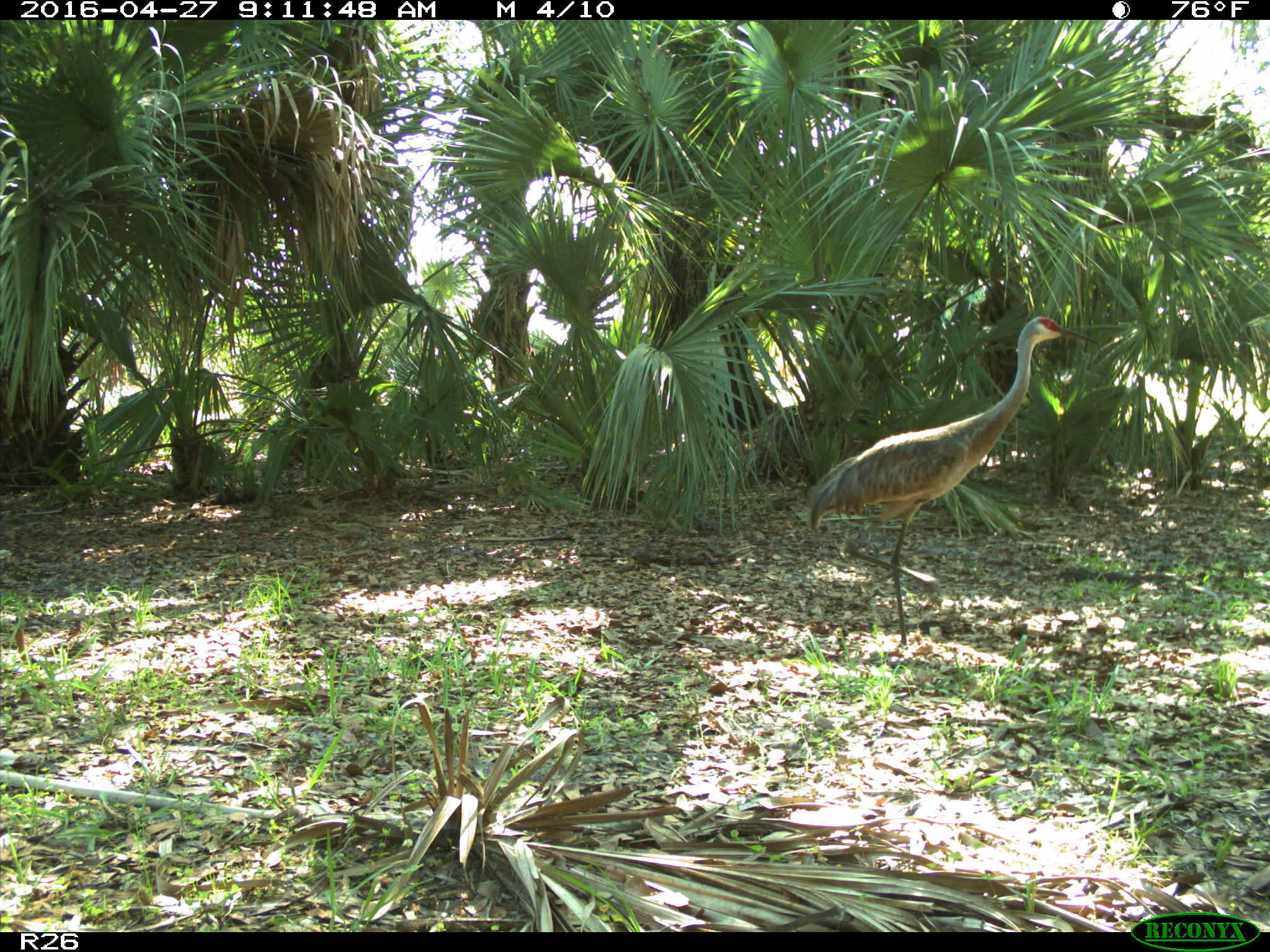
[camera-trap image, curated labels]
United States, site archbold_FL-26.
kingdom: Animalia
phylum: Chordata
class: Aves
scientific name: Aves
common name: birds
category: unidentified bird